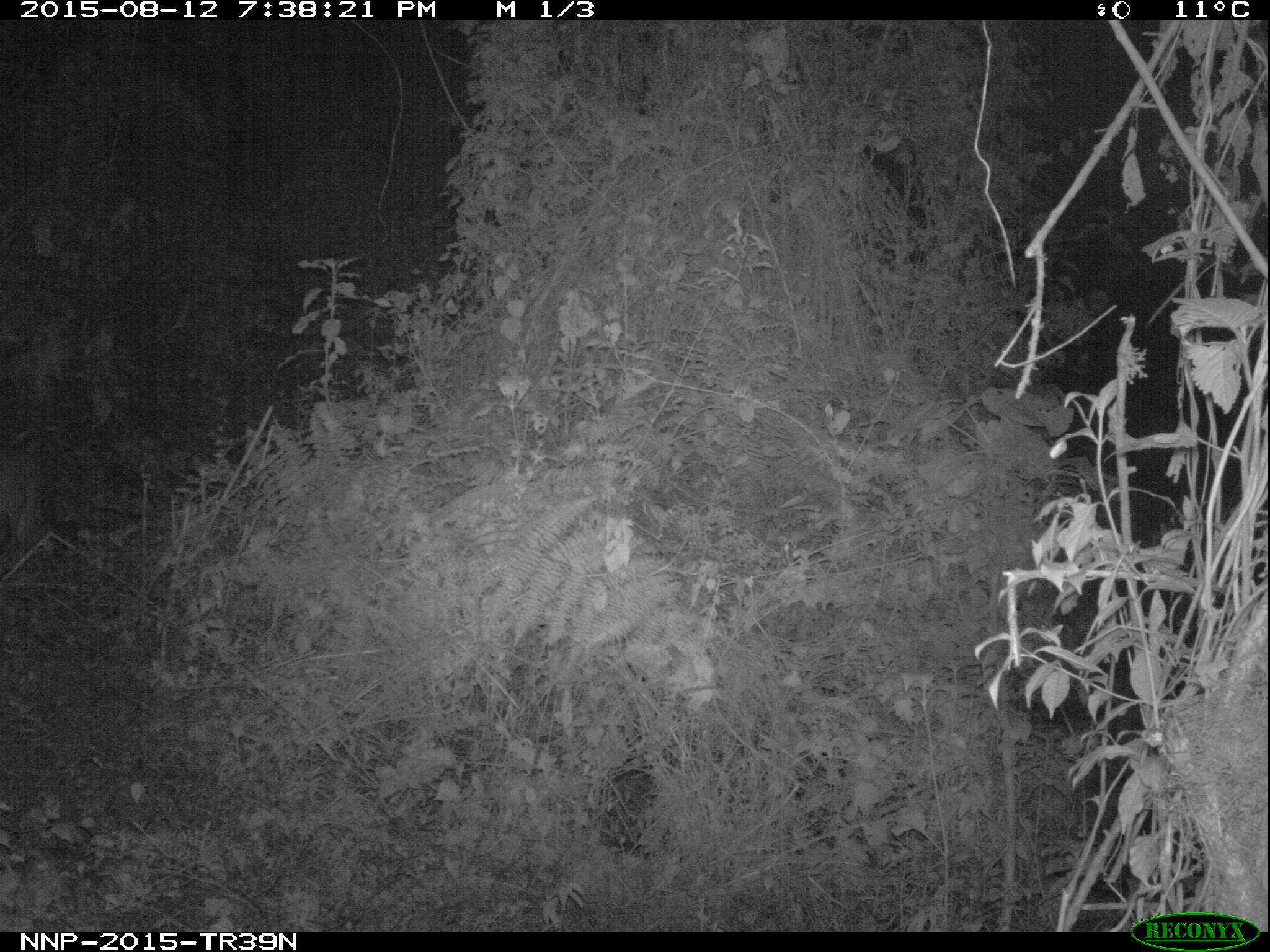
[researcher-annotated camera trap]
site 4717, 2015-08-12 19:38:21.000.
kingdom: Animalia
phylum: Chordata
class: Mammalia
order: Artiodactyla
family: Bovidae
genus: Cephalophus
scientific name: Cephalophus nigrifrons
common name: black-fronted duiker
Cephalophus nigrifrons (black-fronted duiker), count 1.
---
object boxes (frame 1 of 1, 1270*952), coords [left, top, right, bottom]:
cephalophus nigrifrons: [0, 401, 45, 552]